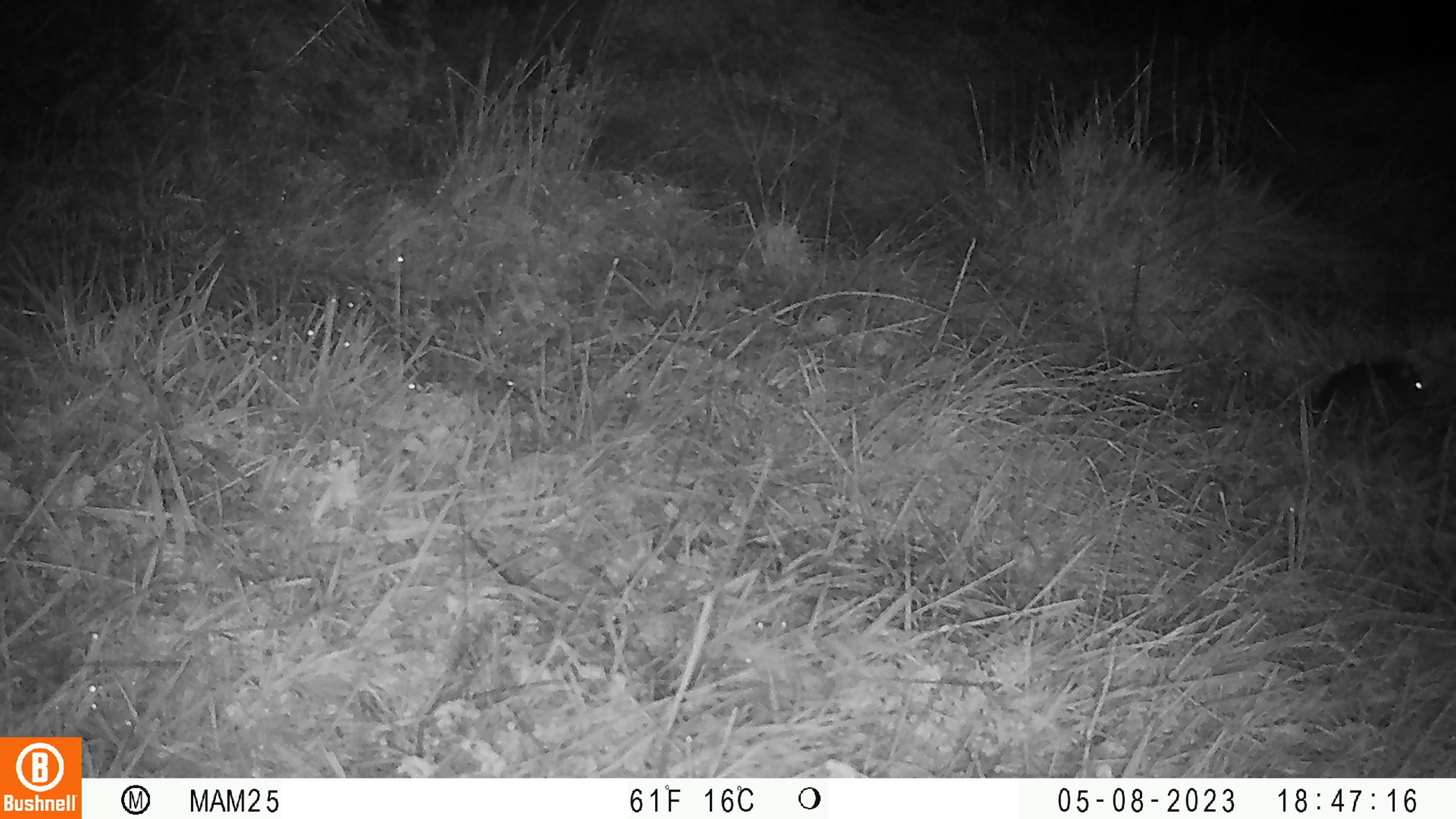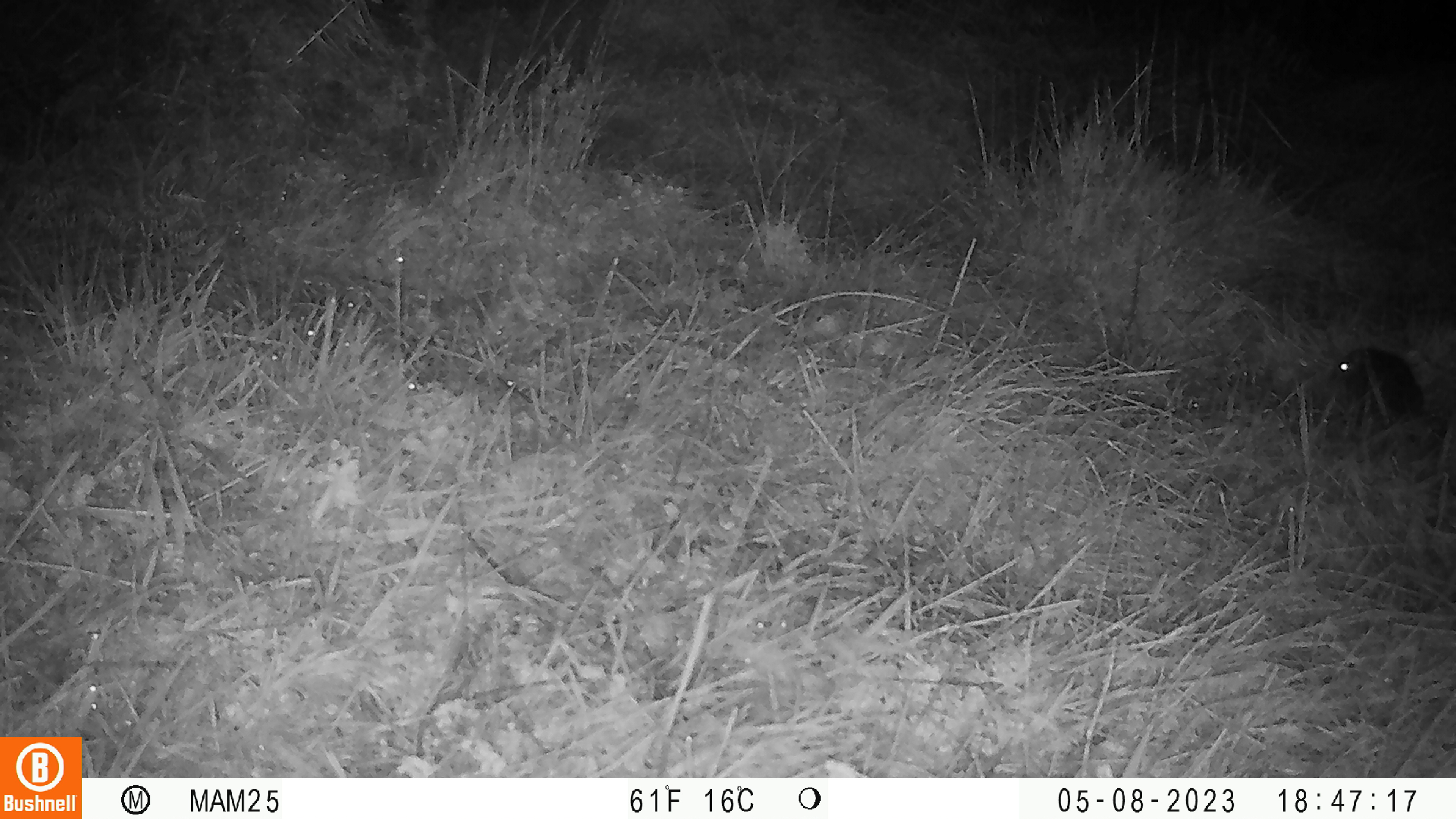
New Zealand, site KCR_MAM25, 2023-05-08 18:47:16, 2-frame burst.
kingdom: Animalia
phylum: Chordata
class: Mammalia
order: Rodentia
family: Muridae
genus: Rattus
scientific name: Rattus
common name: rat